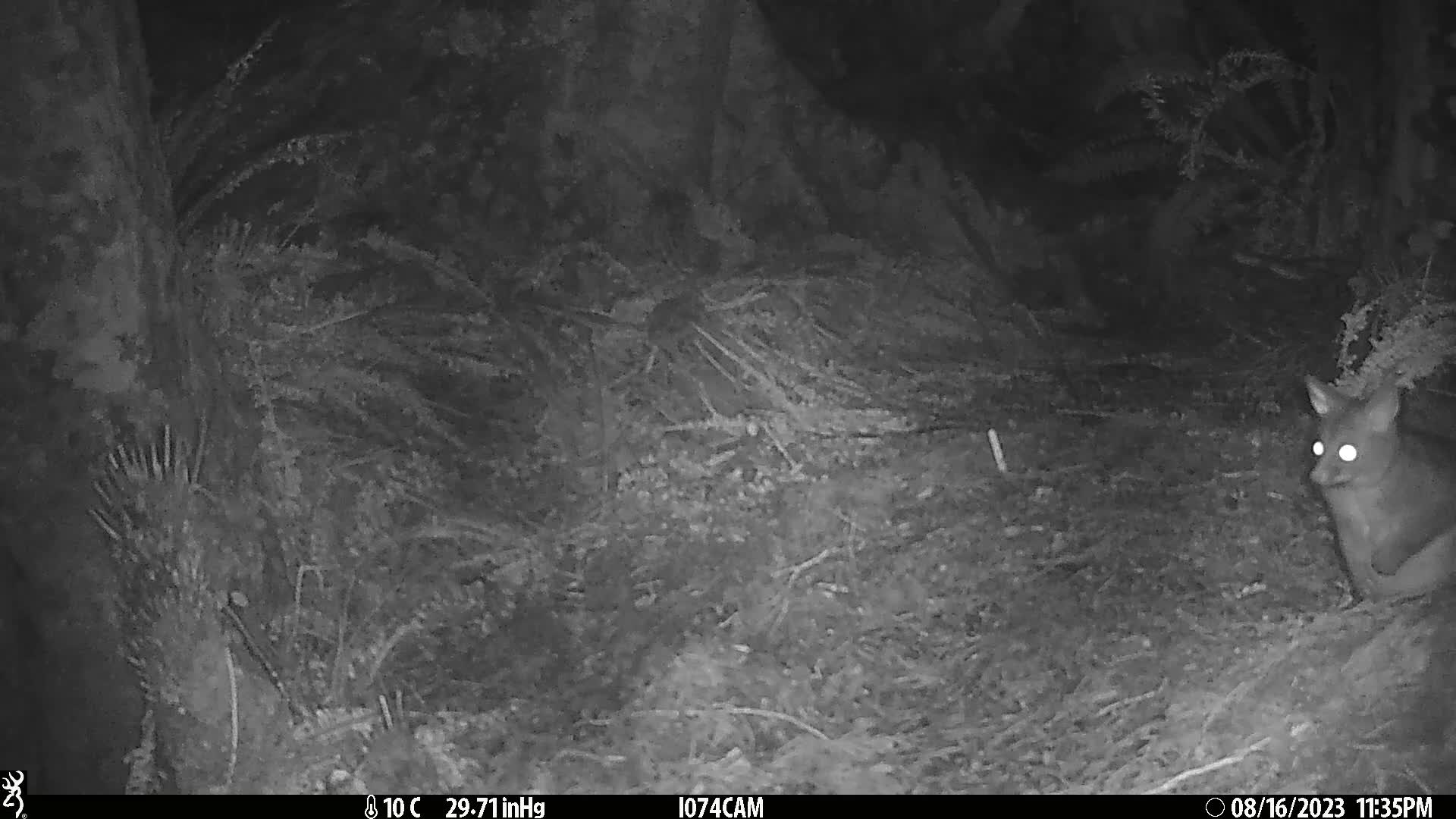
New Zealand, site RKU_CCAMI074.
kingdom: Animalia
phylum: Chordata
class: Mammalia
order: Diprotodontia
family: Phalangeridae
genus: Trichosurus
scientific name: Trichosurus vulpecula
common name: common brushtail possum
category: possum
Possum (common brushtail possum) (Trichosurus vulpecula).